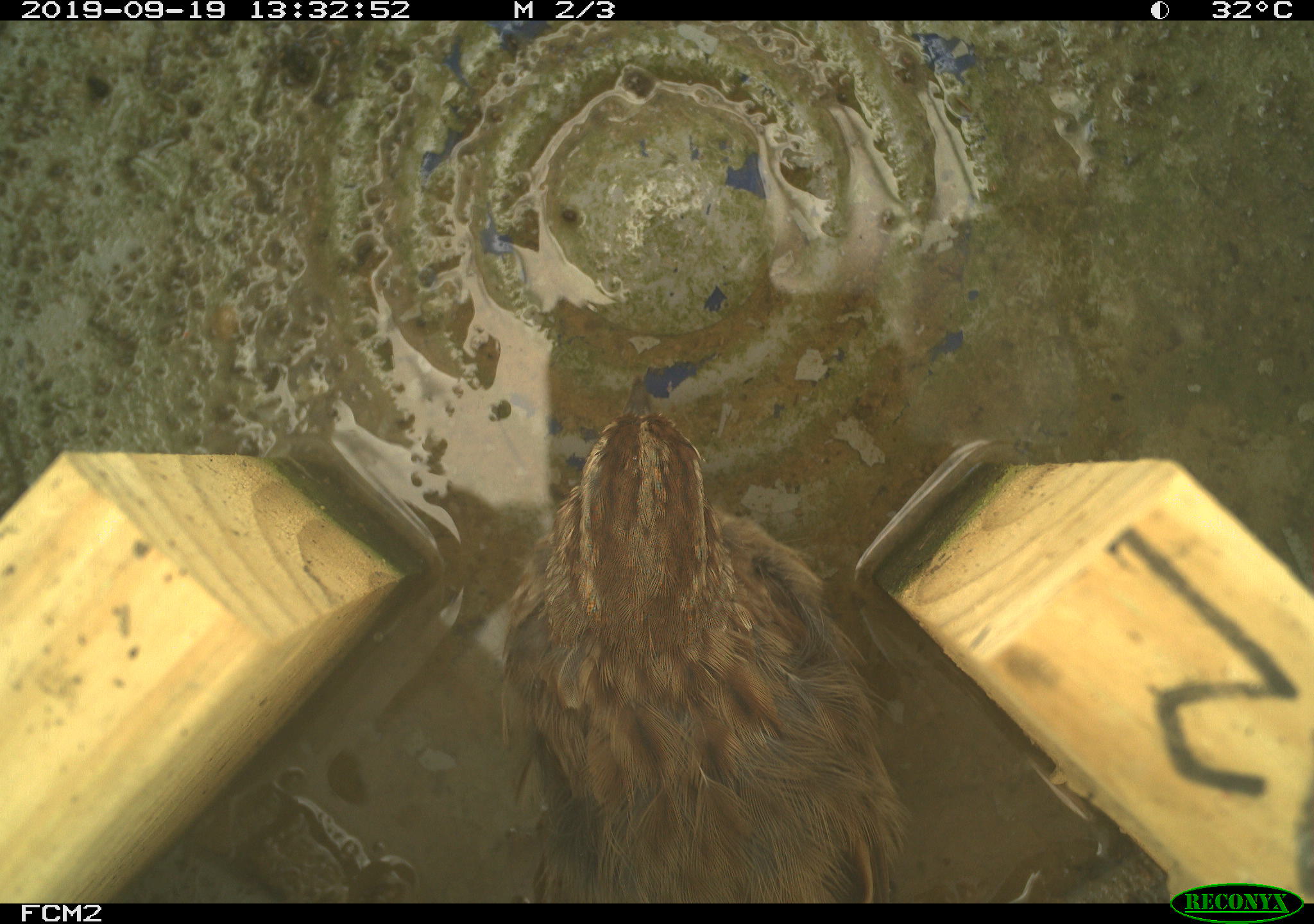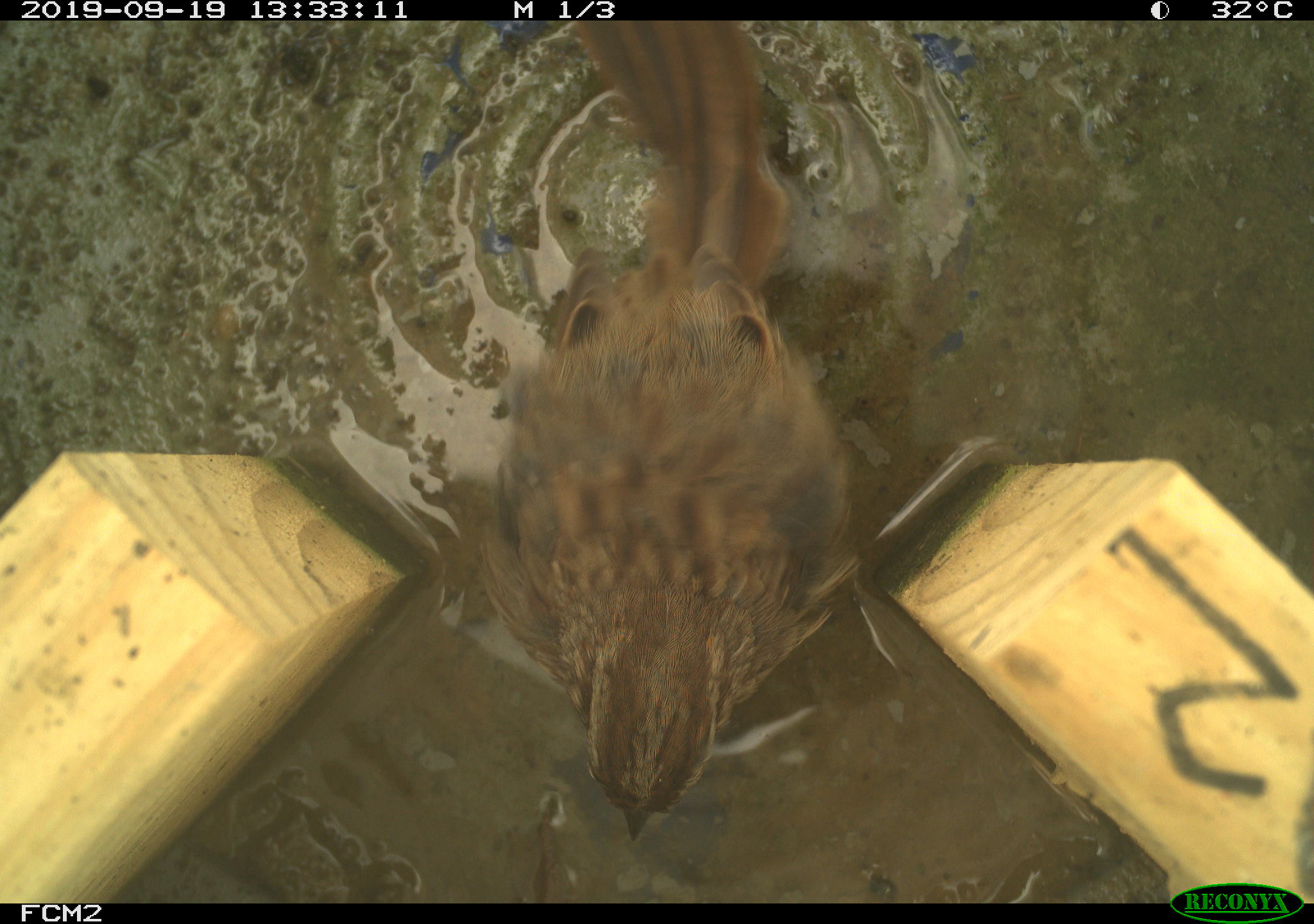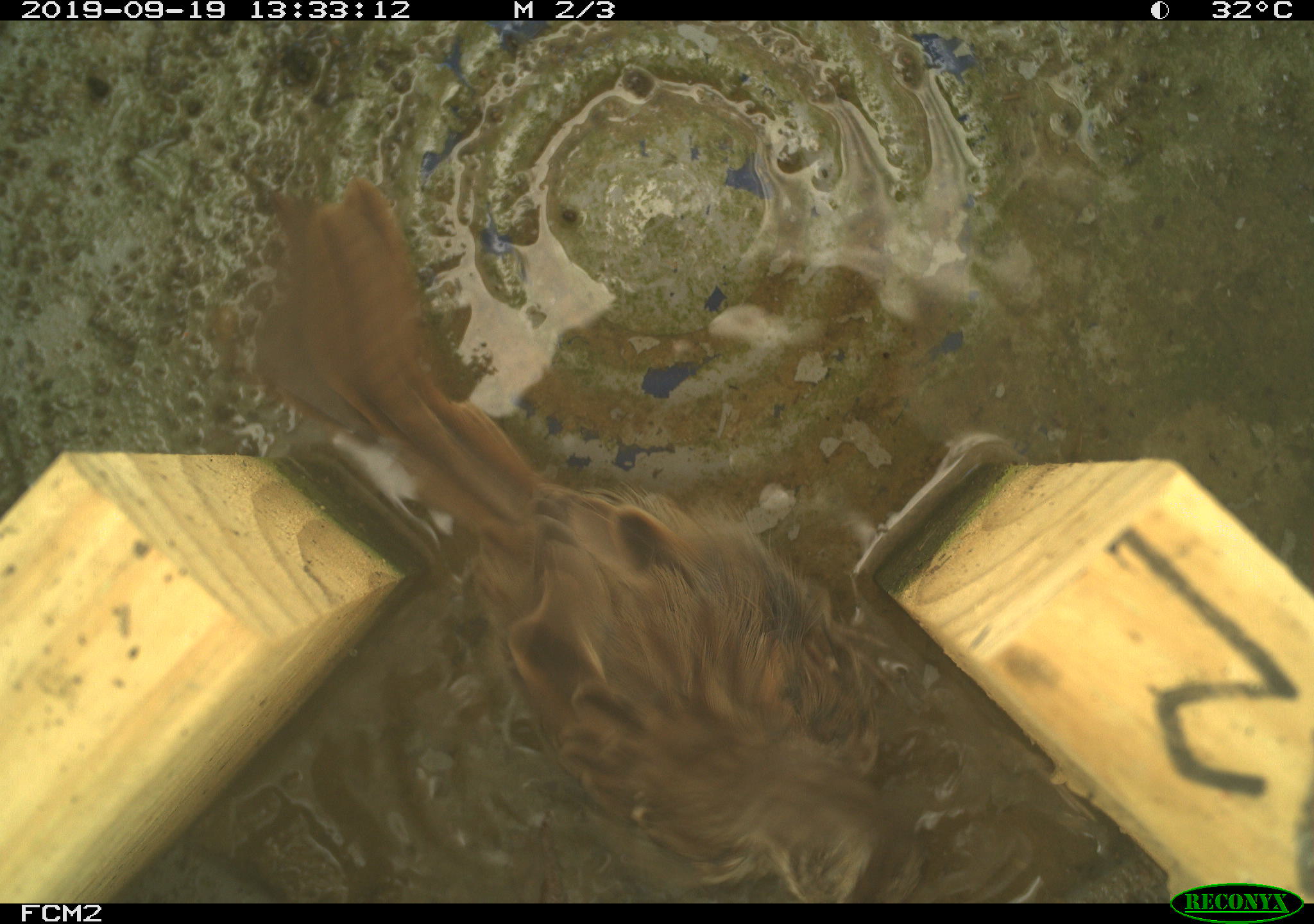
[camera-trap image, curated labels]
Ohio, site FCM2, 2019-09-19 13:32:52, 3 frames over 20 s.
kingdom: Animalia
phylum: Chordata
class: Aves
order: Passeriformes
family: Passerellidae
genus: Melospiza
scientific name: Melospiza melodia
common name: song sparrow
Song sparrow (Melospiza melodia).